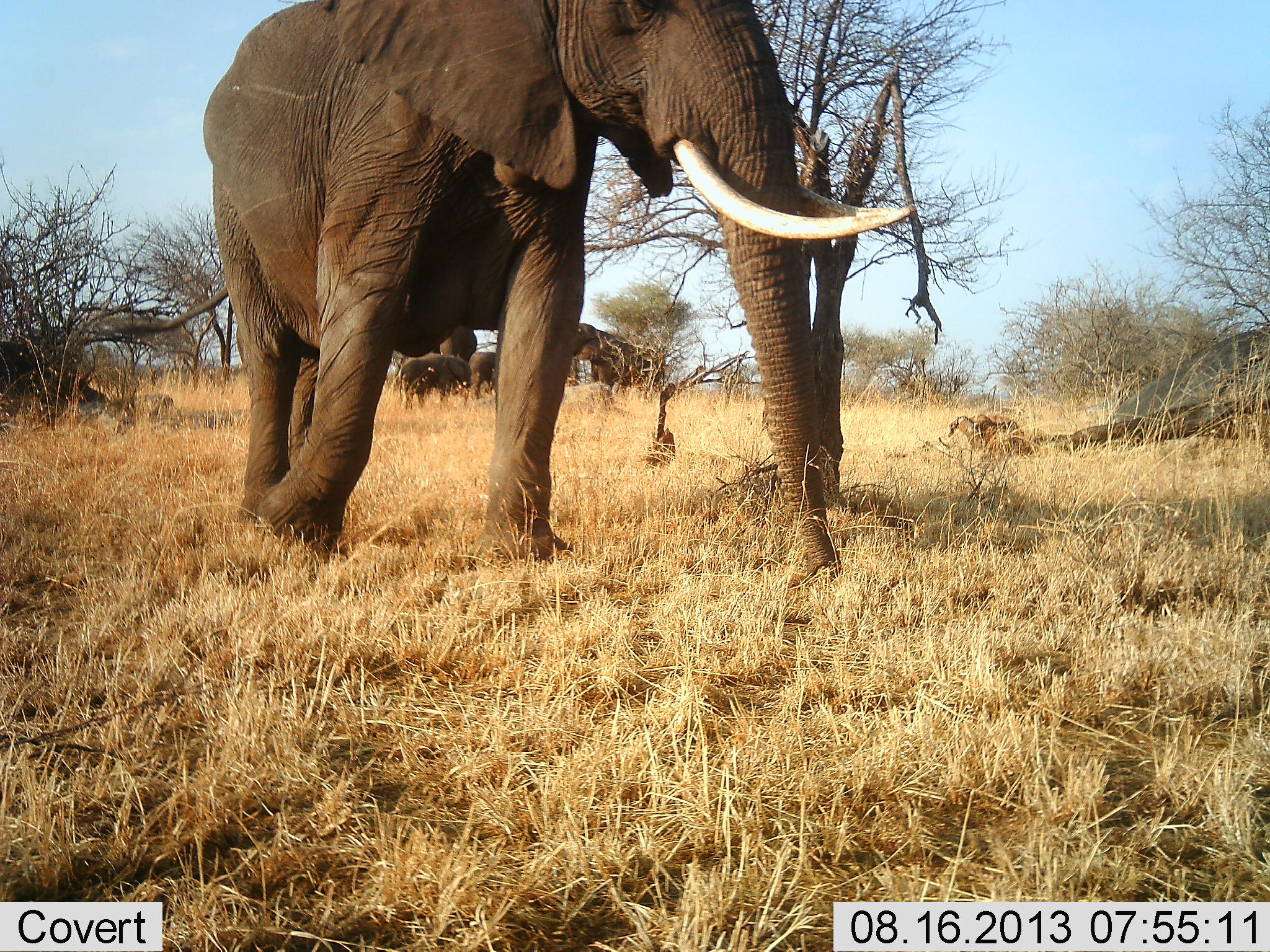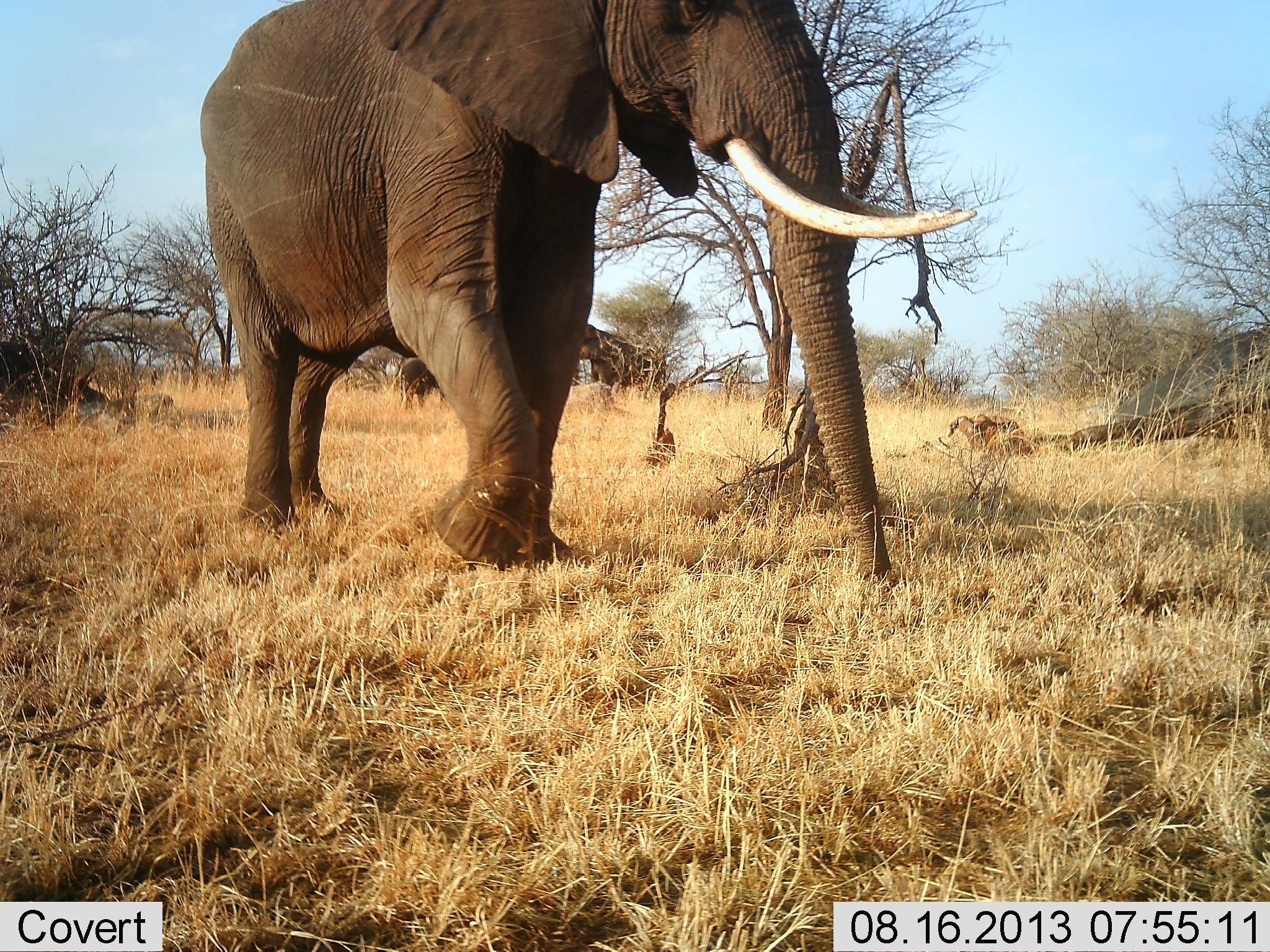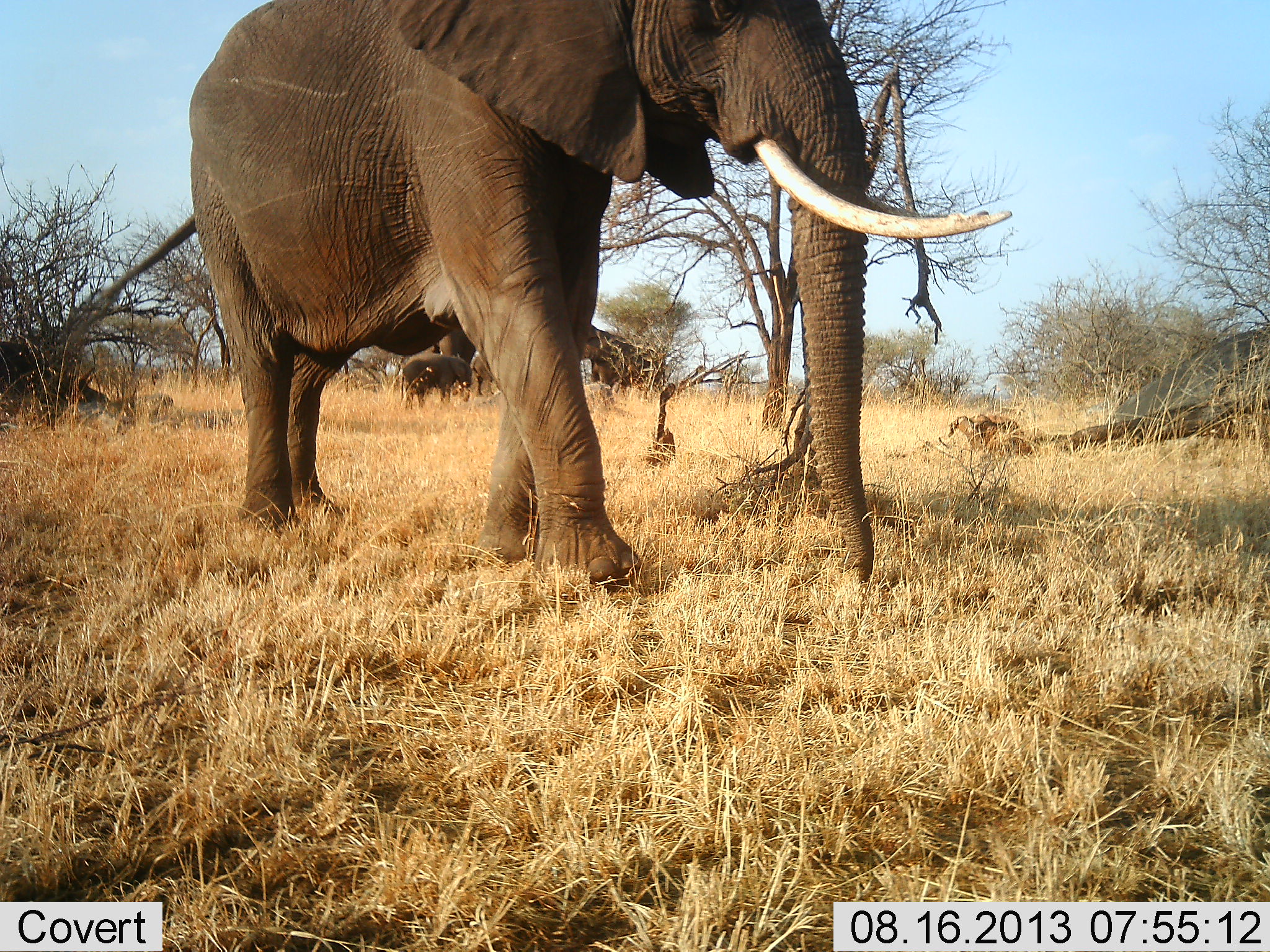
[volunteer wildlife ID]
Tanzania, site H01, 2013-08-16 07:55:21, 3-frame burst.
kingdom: Animalia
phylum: Chordata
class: Mammalia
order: Proboscidea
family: Elephantidae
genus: Loxodonta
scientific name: Loxodonta africana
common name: african bush elephant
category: elephant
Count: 3.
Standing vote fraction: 50%.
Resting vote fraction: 5%.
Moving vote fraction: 80%.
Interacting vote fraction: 10%.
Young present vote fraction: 15%.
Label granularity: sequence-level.